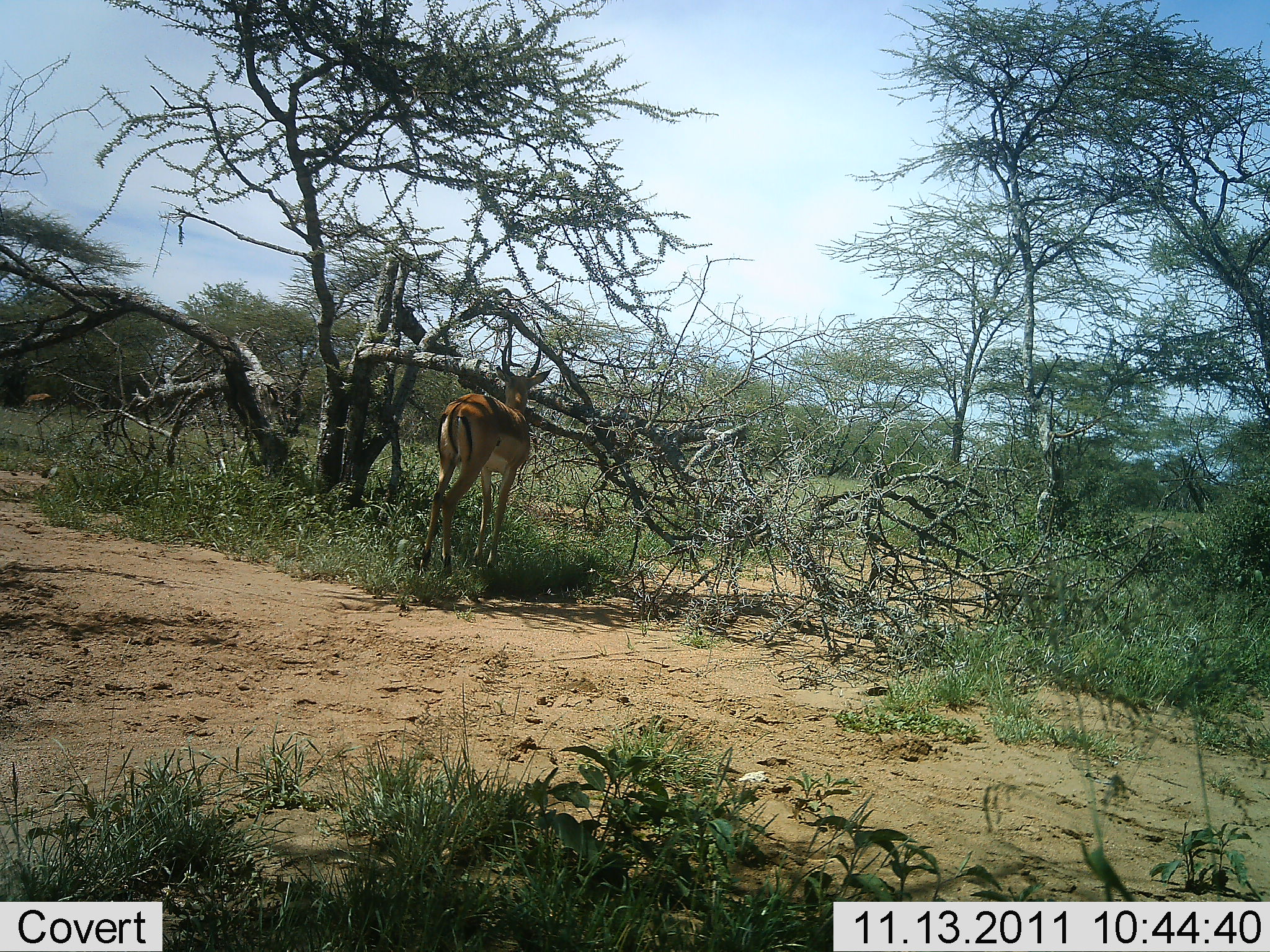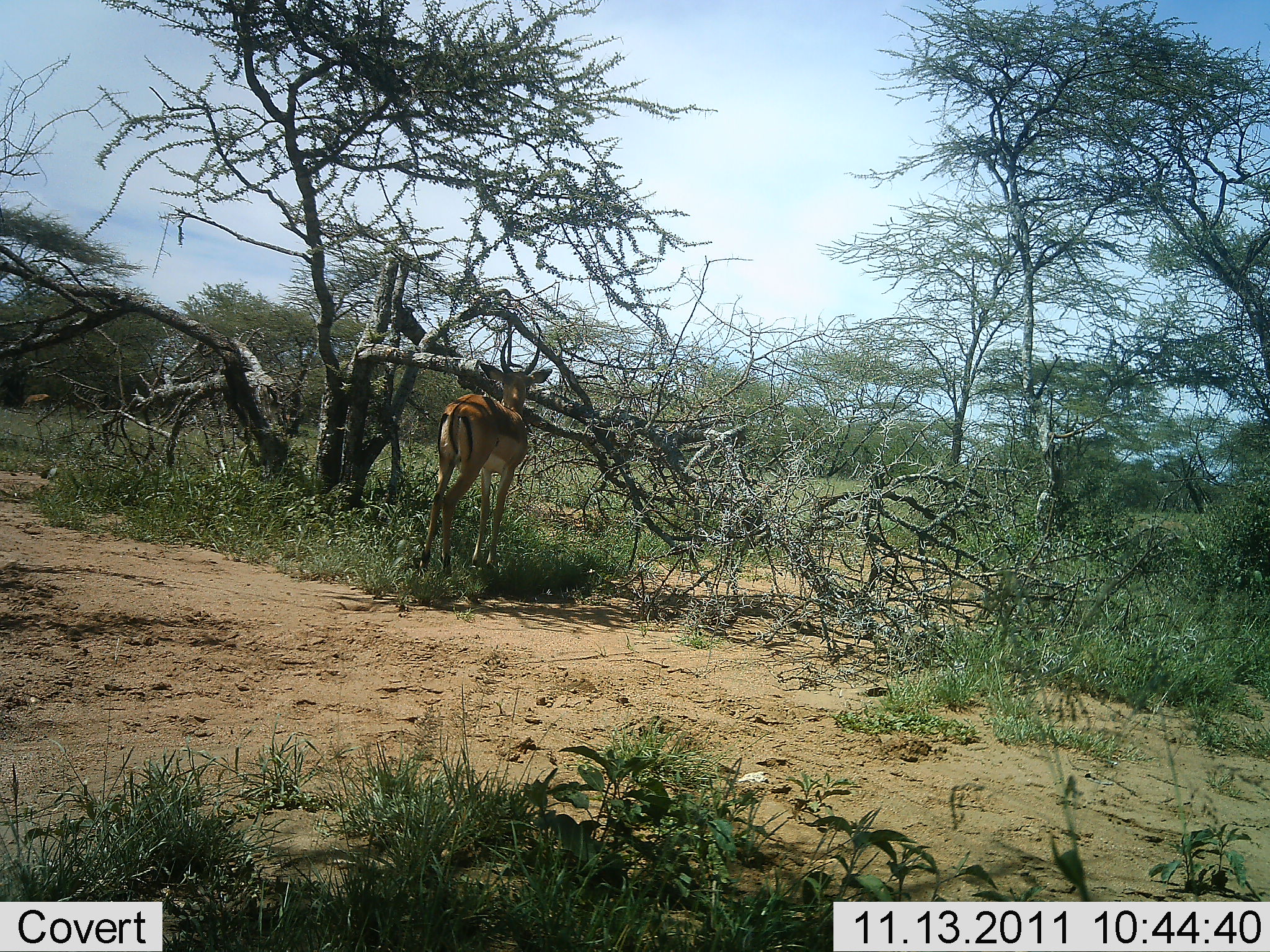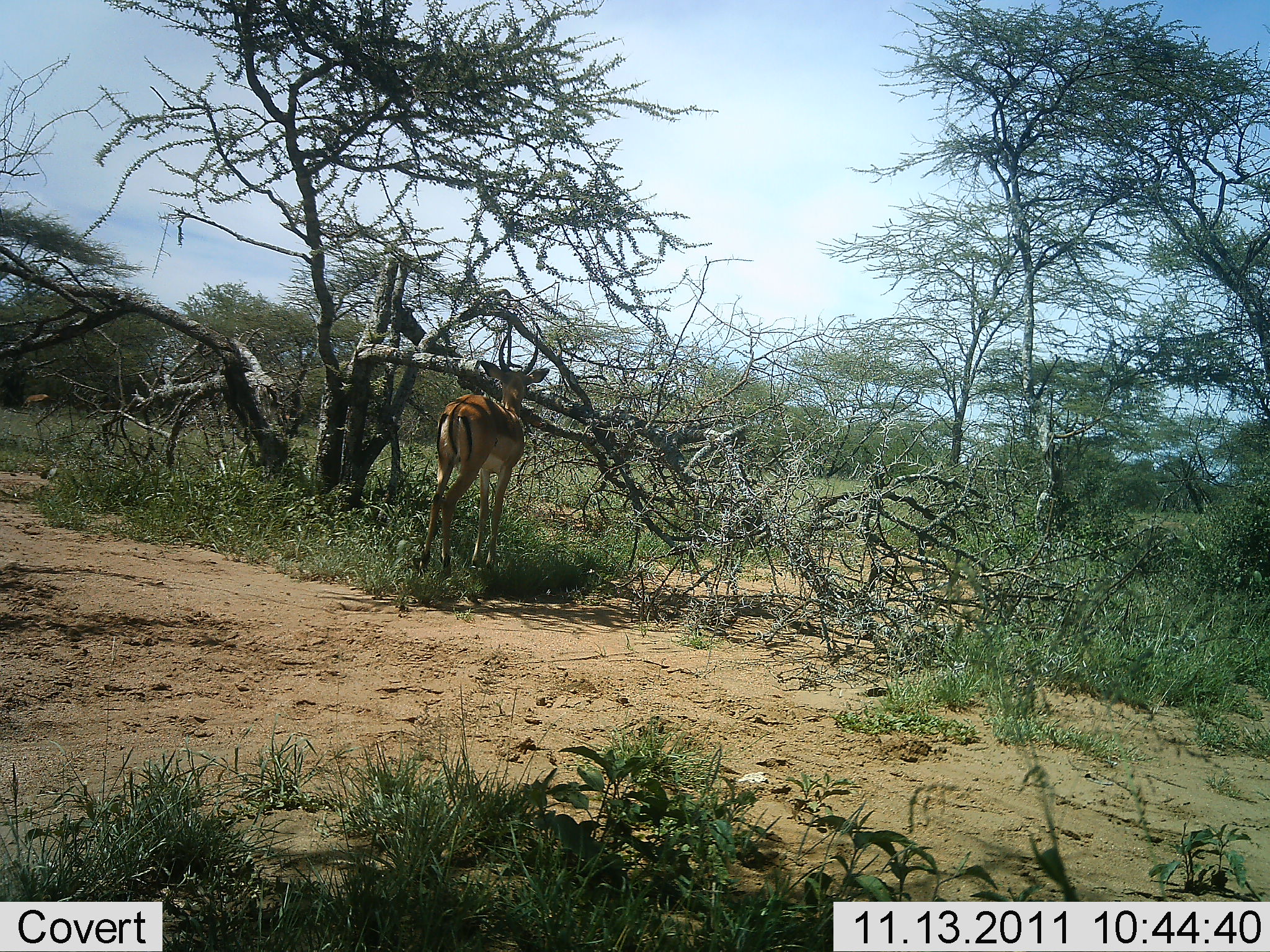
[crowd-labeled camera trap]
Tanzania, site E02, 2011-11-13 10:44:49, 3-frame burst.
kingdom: Animalia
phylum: Chordata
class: Mammalia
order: Artiodactyla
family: Bovidae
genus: Aepyceros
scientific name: Aepyceros melampus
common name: impala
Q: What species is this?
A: Impala (Aepyceros melampus).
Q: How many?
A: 1.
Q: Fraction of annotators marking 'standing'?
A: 90%.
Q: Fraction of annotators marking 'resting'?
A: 10%.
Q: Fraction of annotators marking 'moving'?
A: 0%.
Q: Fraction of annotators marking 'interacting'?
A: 0%.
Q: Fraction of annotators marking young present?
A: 0%.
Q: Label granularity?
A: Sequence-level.